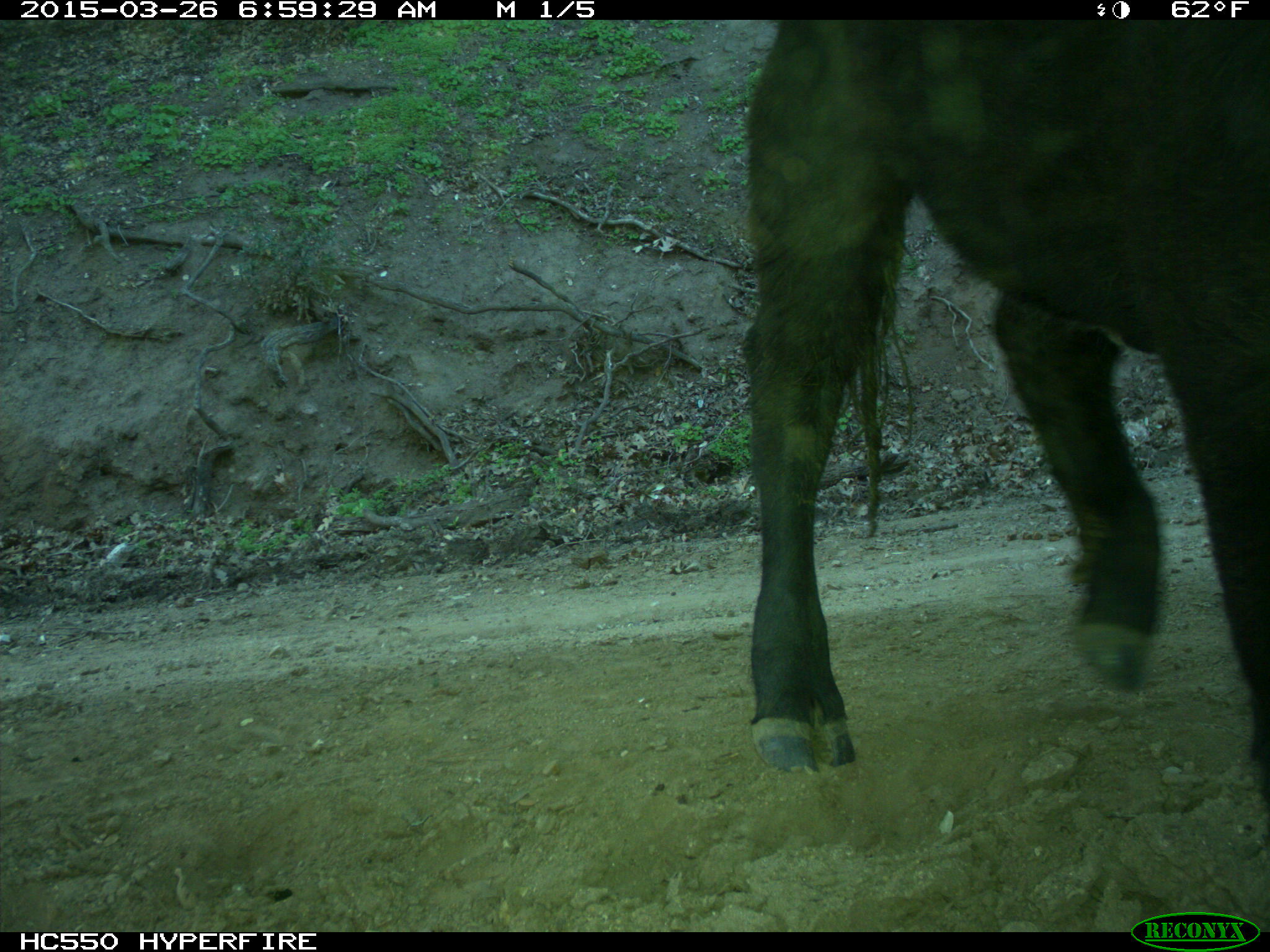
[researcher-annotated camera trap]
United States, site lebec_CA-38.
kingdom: Animalia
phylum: Chordata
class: Mammalia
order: Artiodactyla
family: Bovidae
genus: Bos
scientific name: Bos taurus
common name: domestic cow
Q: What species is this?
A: Bos taurus (domestic cow).